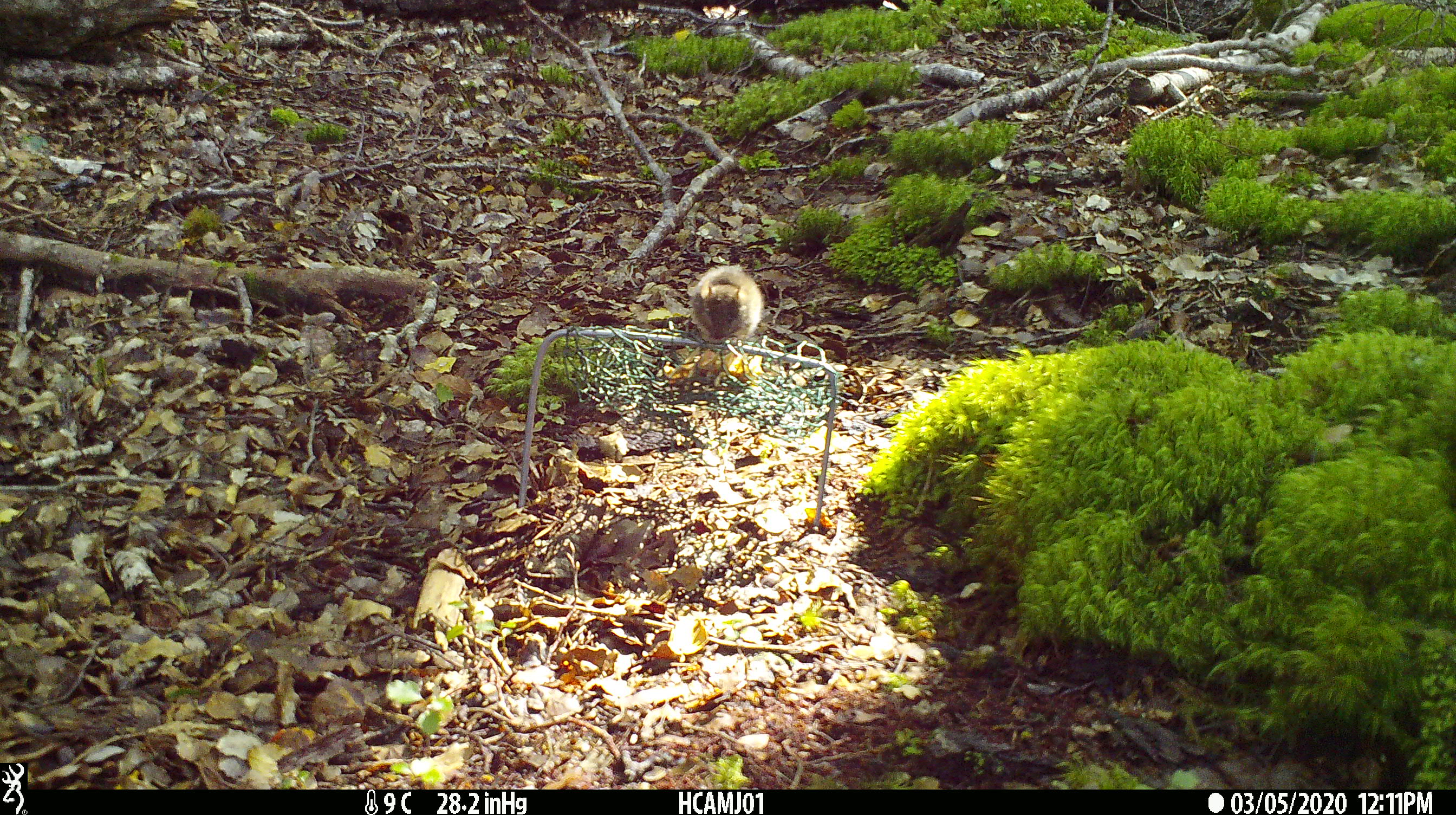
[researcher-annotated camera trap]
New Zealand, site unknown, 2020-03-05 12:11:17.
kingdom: Animalia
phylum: Chordata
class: Mammalia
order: Rodentia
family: Muridae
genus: Mus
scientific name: Mus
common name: mouse